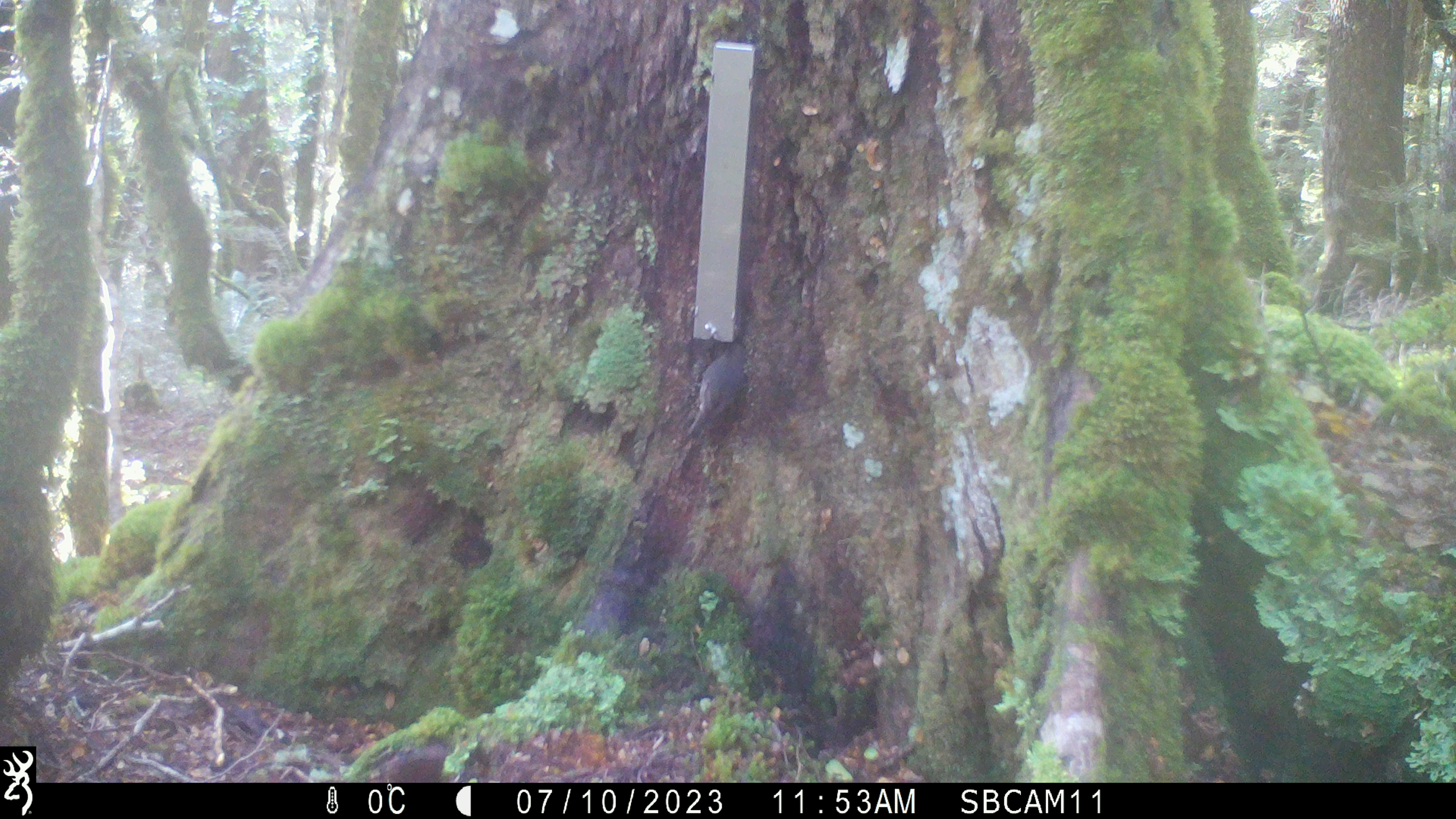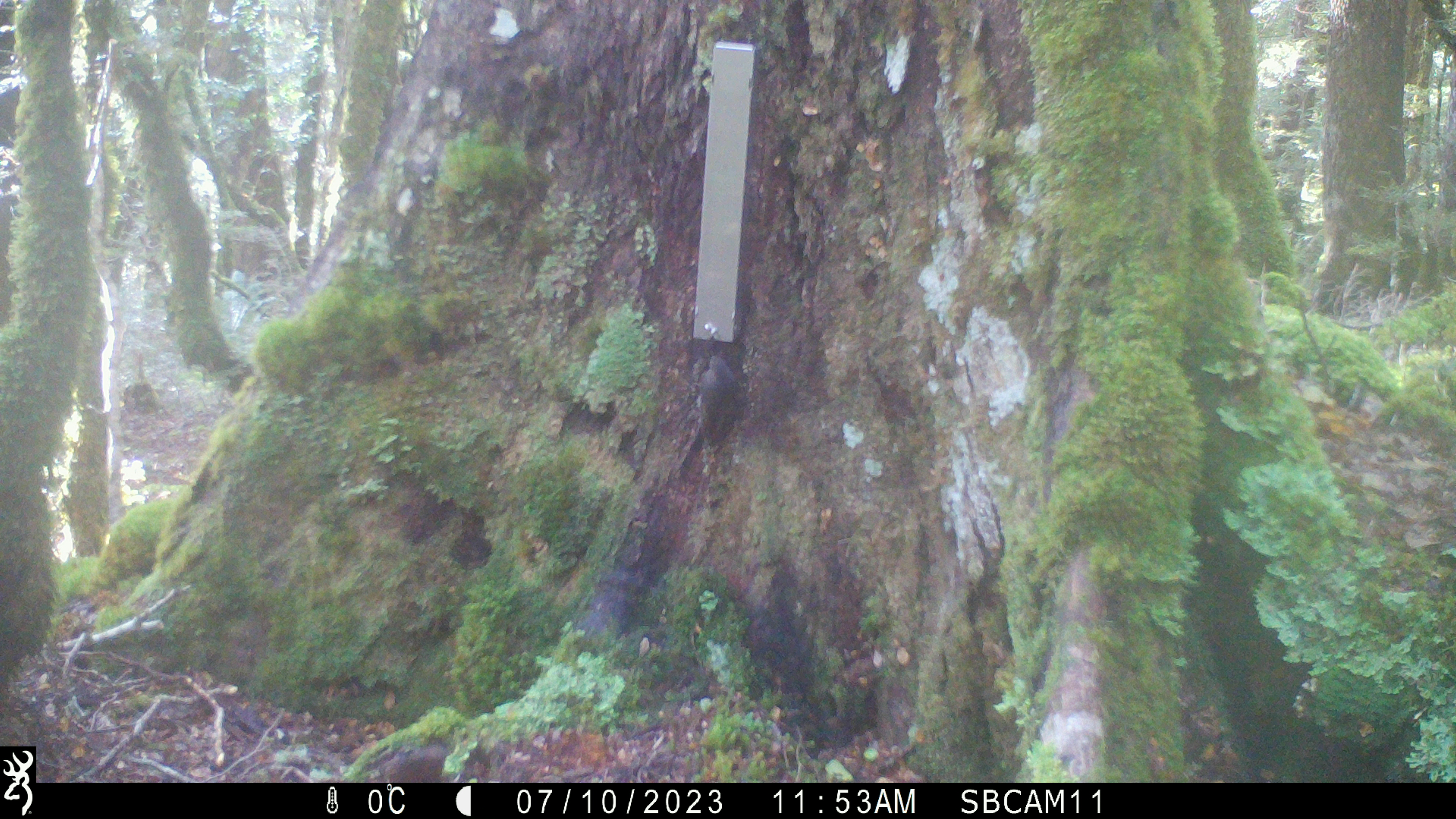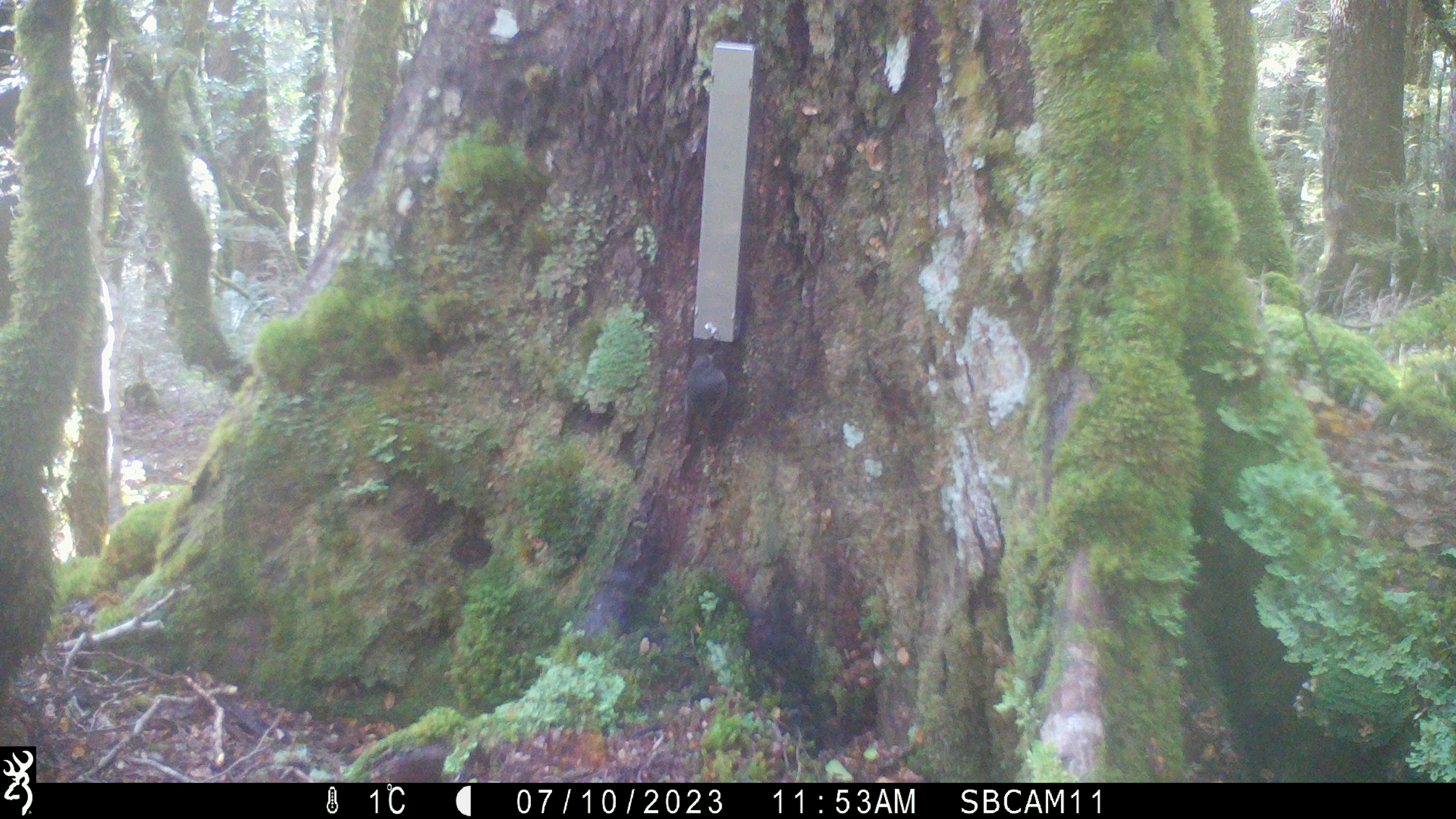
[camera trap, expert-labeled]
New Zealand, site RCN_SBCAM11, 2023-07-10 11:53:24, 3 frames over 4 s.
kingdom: Animalia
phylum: Chordata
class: Aves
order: Passeriformes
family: Petroicidae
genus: Petroica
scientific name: Petroica australis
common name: new zealand robin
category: robin